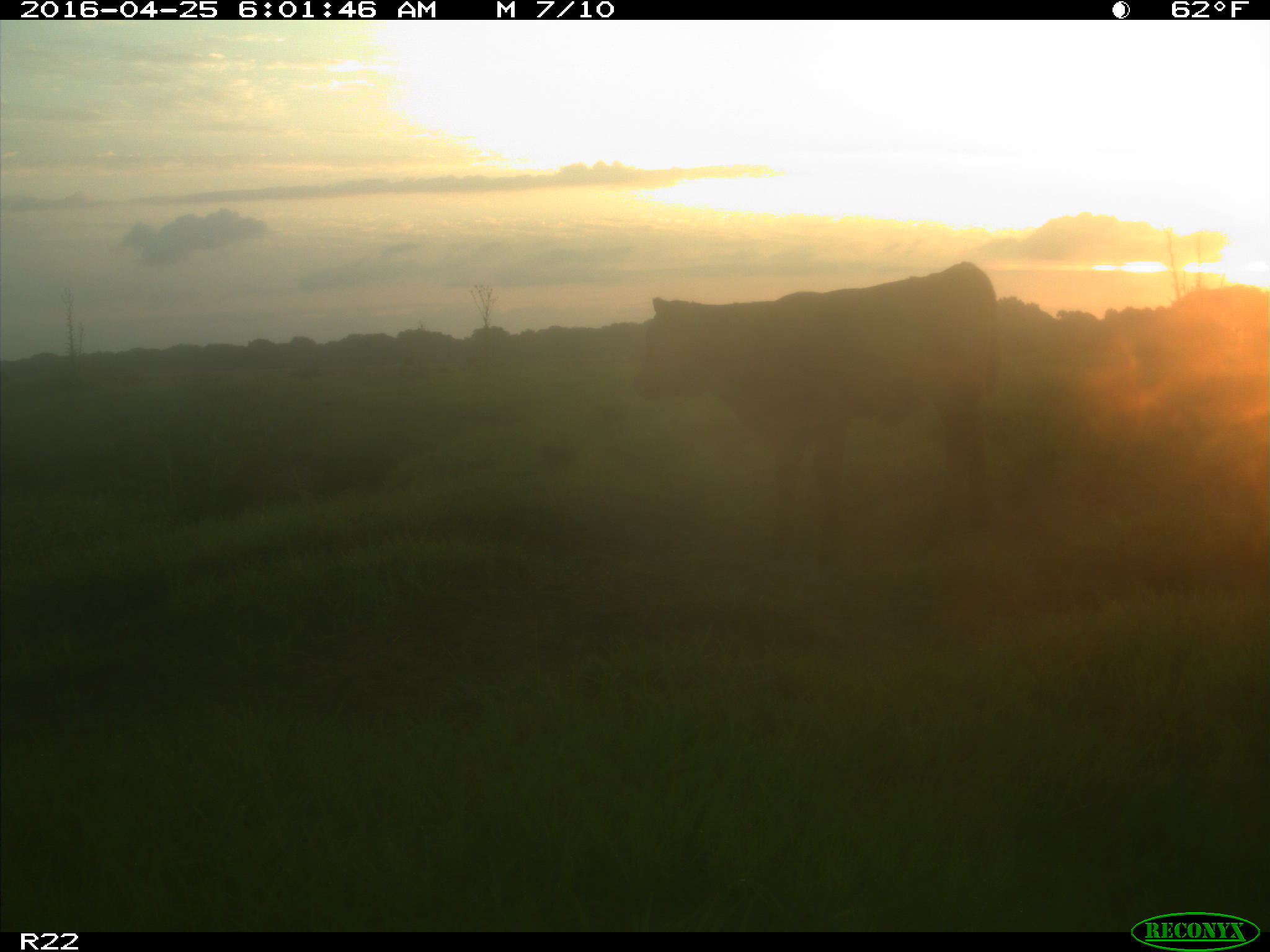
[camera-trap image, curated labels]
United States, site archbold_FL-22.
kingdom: Animalia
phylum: Chordata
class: Mammalia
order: Artiodactyla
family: Bovidae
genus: Bos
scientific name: Bos taurus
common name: domestic cow